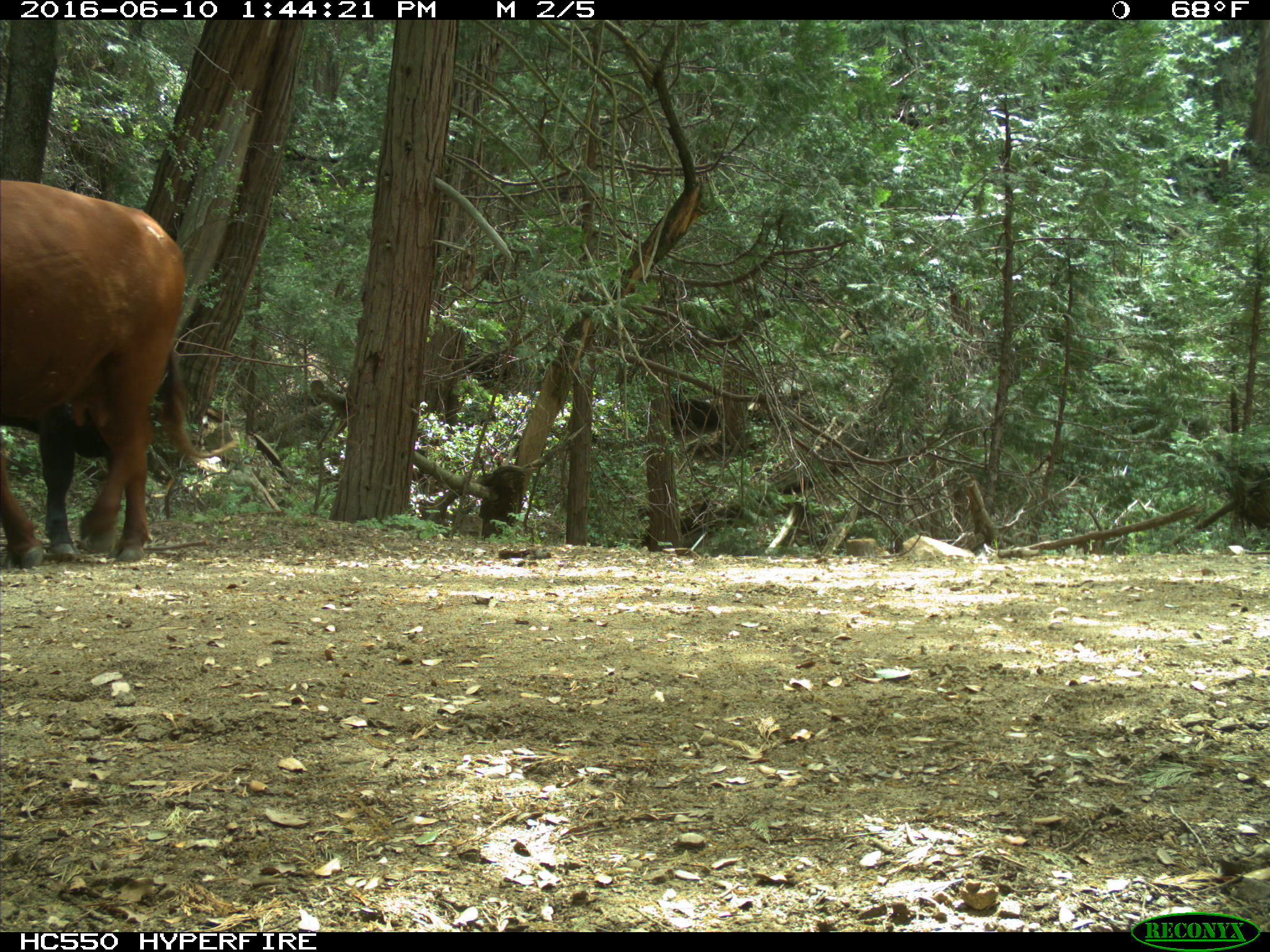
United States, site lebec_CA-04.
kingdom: Animalia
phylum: Chordata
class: Mammalia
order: Artiodactyla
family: Bovidae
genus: Bos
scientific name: Bos taurus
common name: domestic cow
Bos taurus (domestic cow).